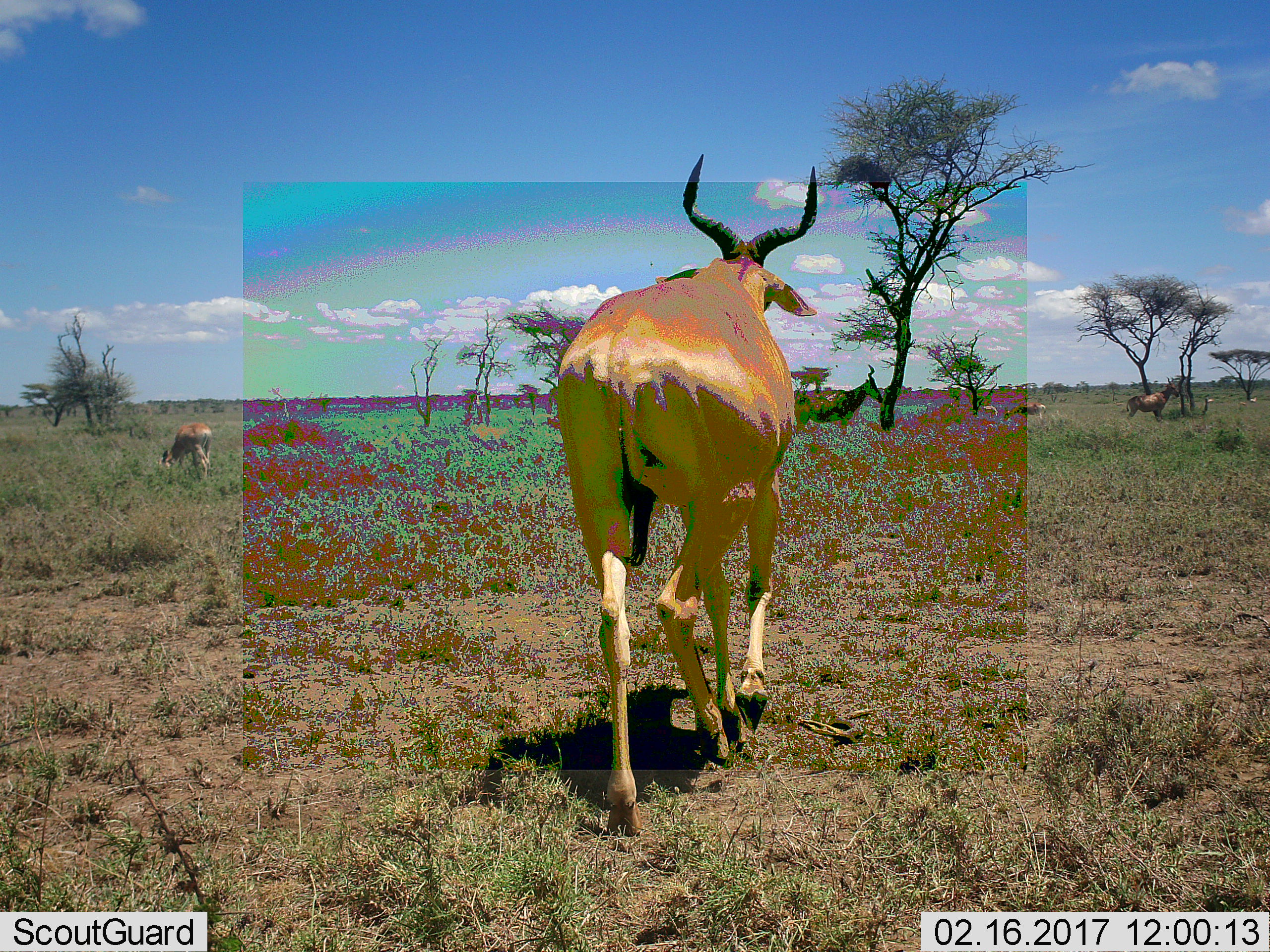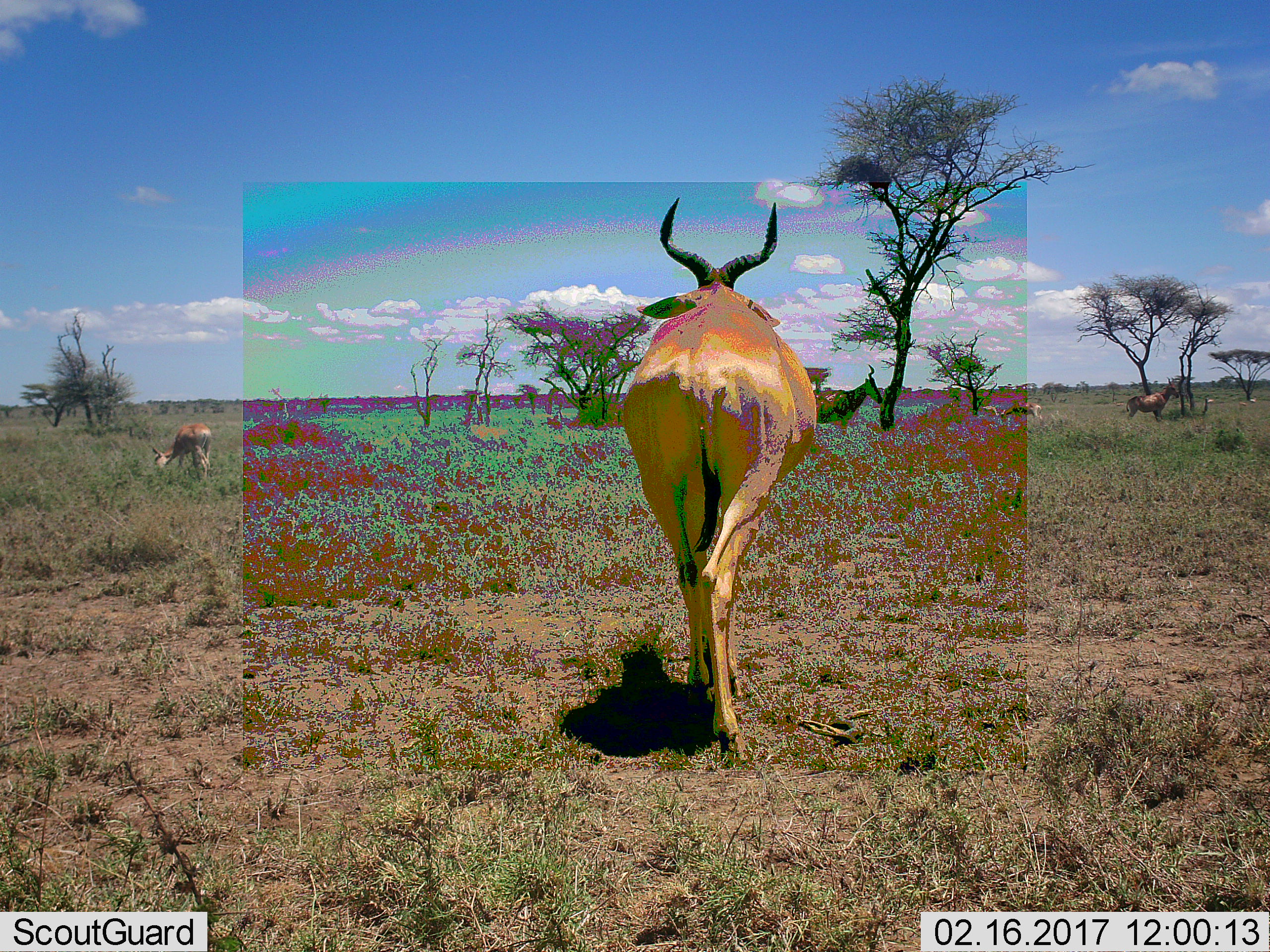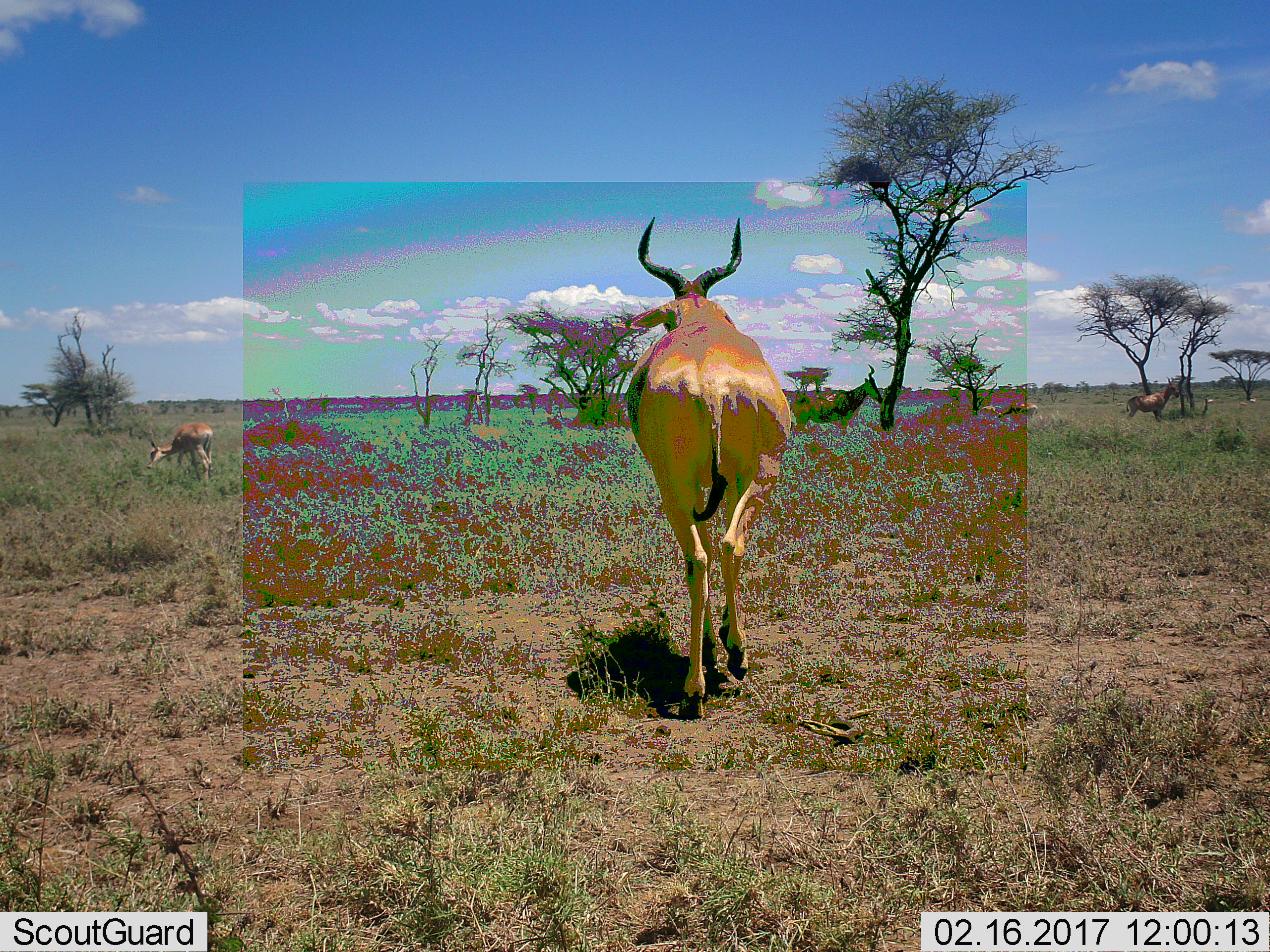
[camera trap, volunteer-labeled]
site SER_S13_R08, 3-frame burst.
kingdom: Animalia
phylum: Chordata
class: Mammalia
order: Artiodactyla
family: Bovidae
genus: Alcelaphus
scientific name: Alcelaphus buselaphus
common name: hartebeest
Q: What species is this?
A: Hartebeest (Alcelaphus buselaphus).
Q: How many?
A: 3.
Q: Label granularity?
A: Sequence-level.